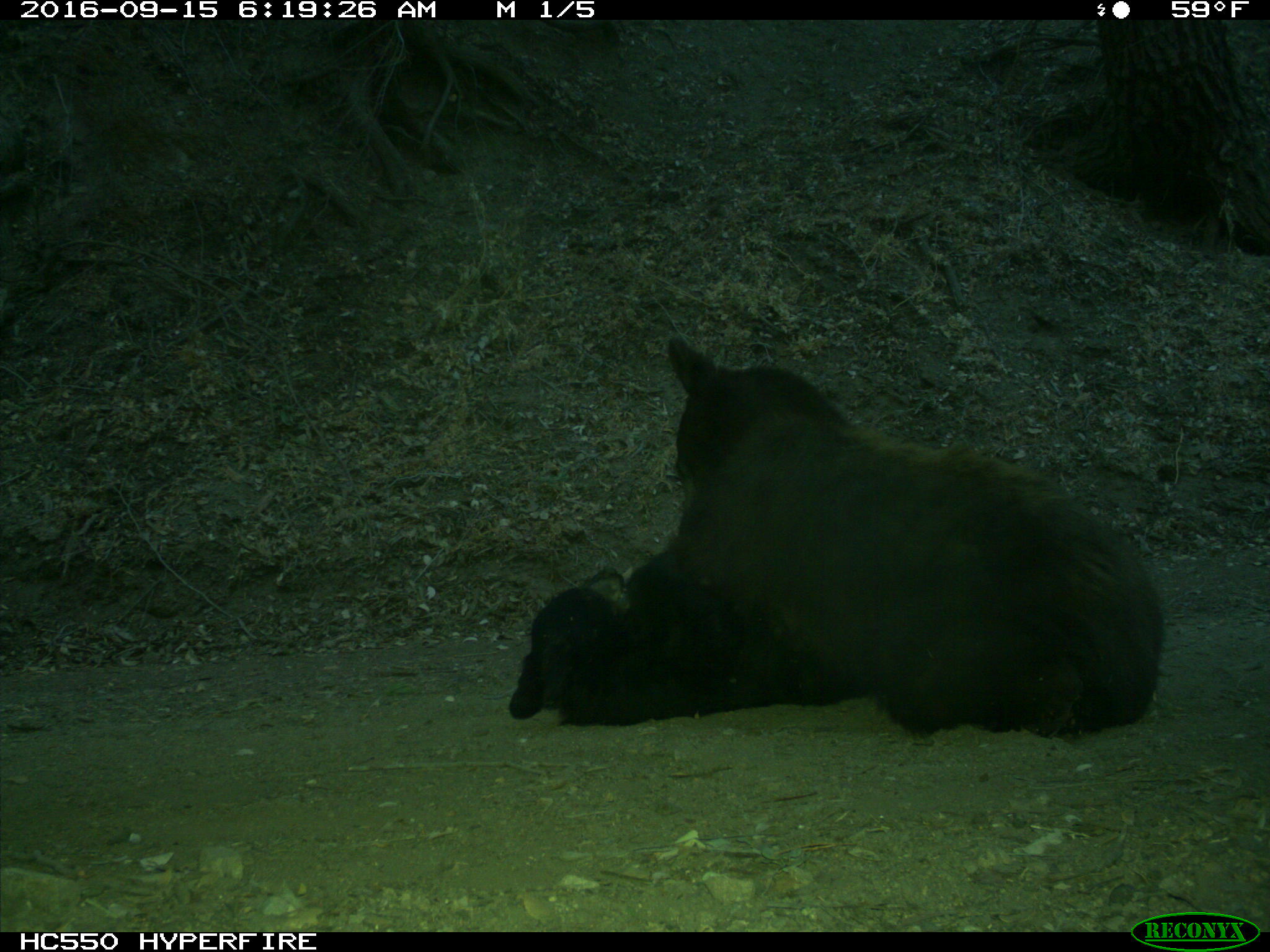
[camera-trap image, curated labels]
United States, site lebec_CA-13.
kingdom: Animalia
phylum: Chordata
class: Mammalia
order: Carnivora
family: Ursidae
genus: Ursus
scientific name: Ursus americanus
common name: american black bear